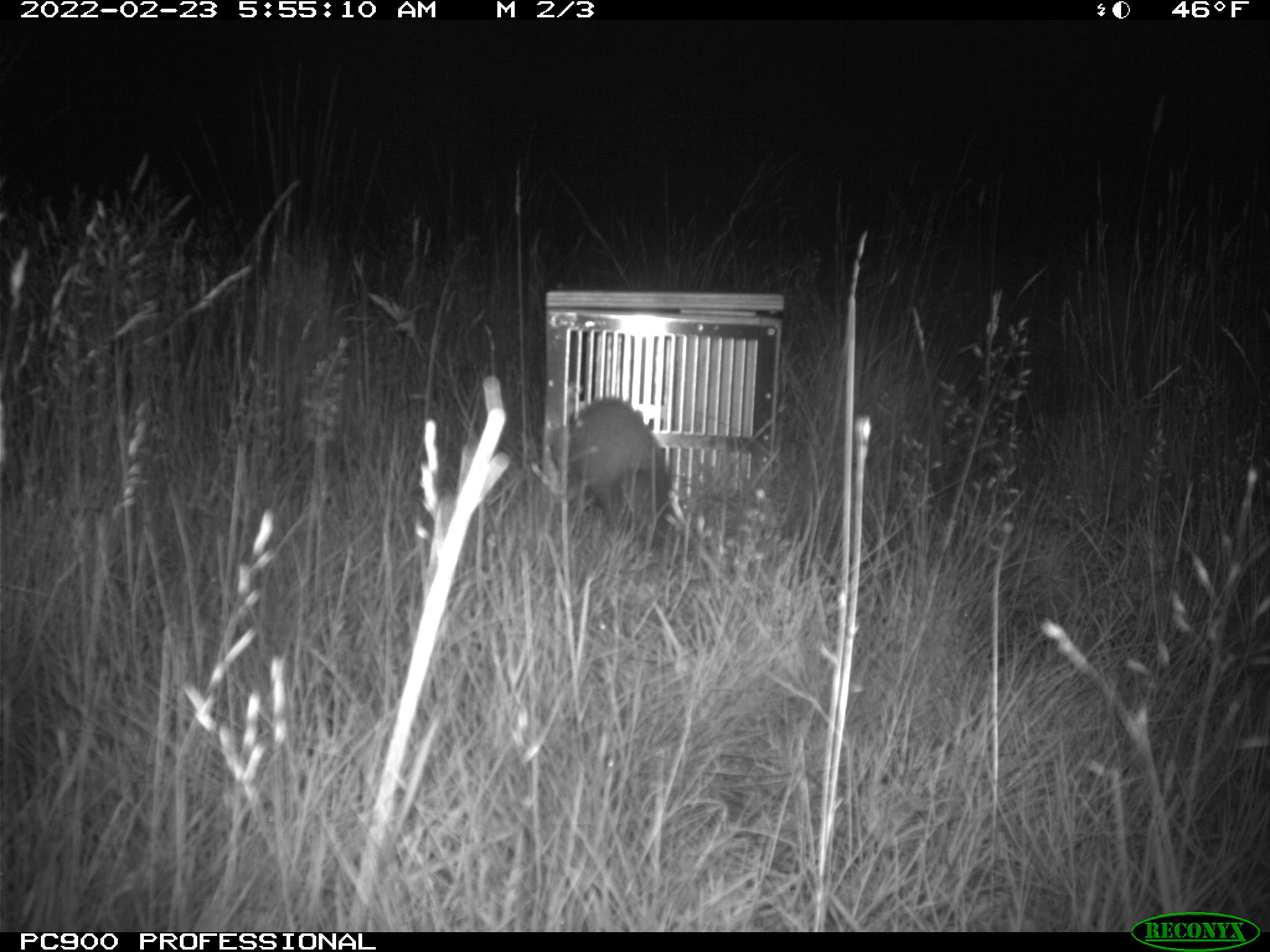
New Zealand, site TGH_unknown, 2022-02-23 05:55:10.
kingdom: Animalia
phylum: Chordata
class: Mammalia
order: Carnivora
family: Mustelidae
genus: Mustela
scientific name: Mustela furo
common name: ferret